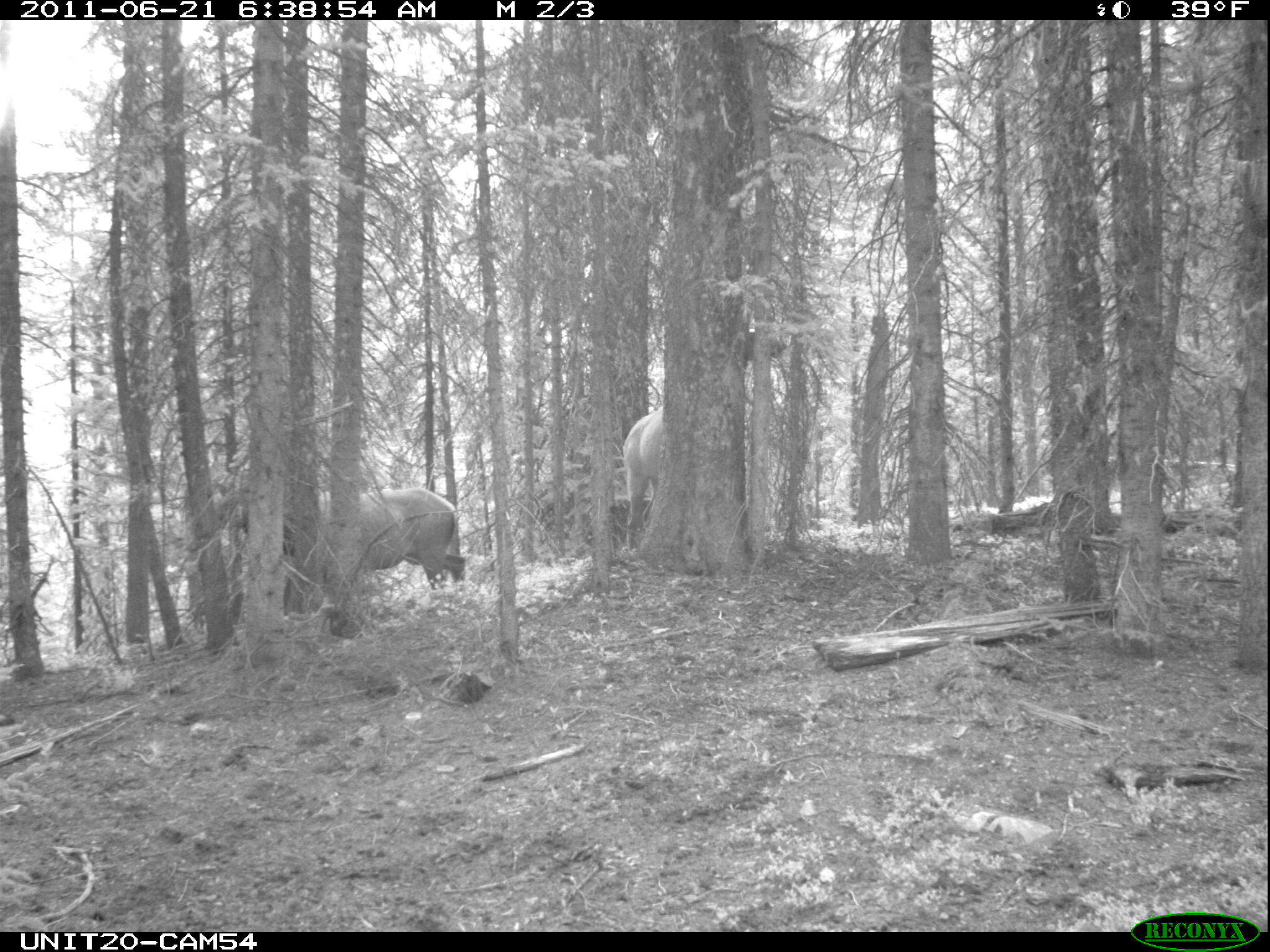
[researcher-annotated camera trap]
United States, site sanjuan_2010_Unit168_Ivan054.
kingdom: Animalia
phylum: Chordata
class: Mammalia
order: Artiodactyla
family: Cervidae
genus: Cervus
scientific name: Cervus elaphus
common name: red deer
Cervus elaphus (red deer).